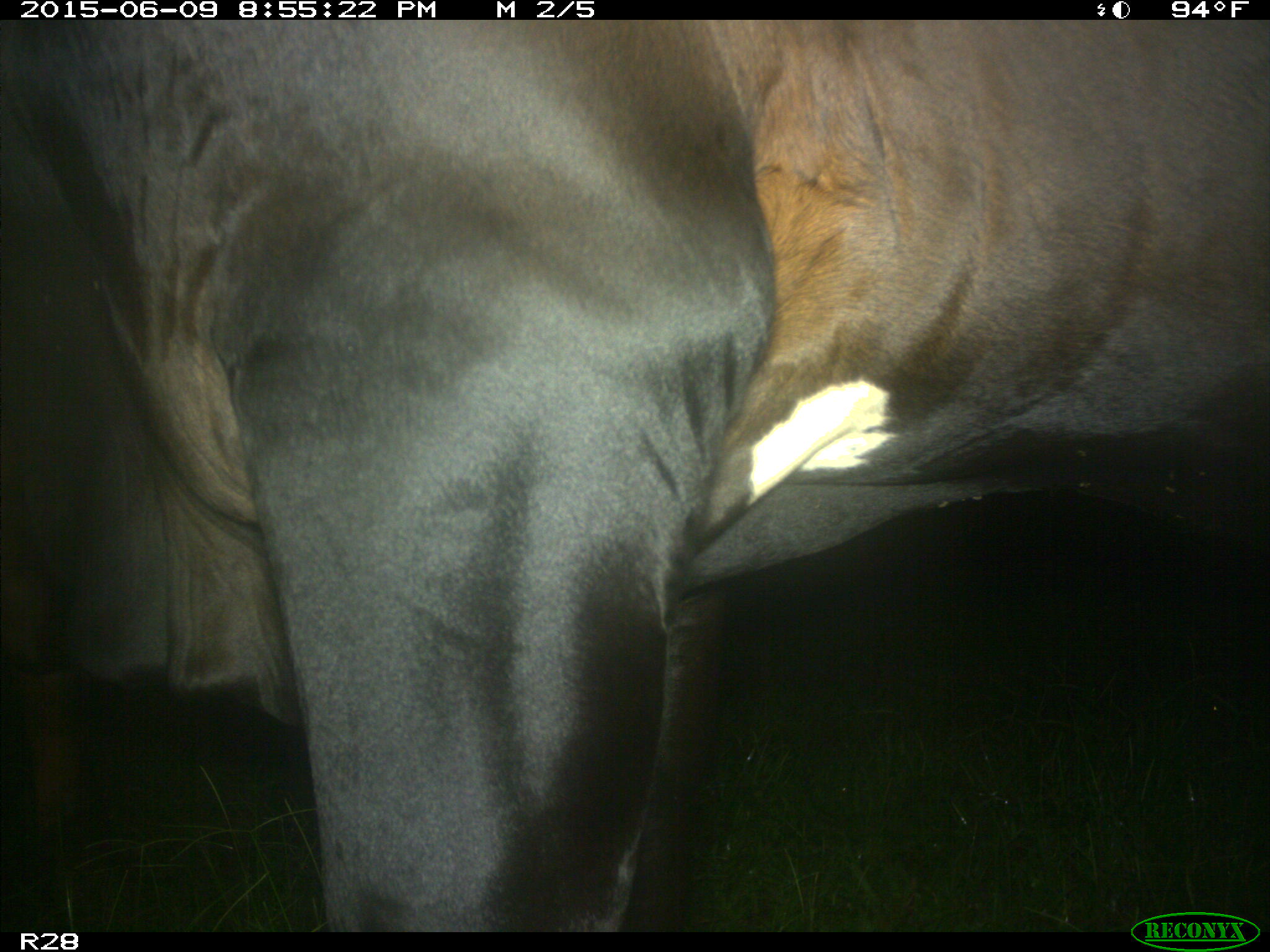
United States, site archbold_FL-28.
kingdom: Animalia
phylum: Chordata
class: Mammalia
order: Artiodactyla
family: Bovidae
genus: Bos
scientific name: Bos taurus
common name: domestic cow